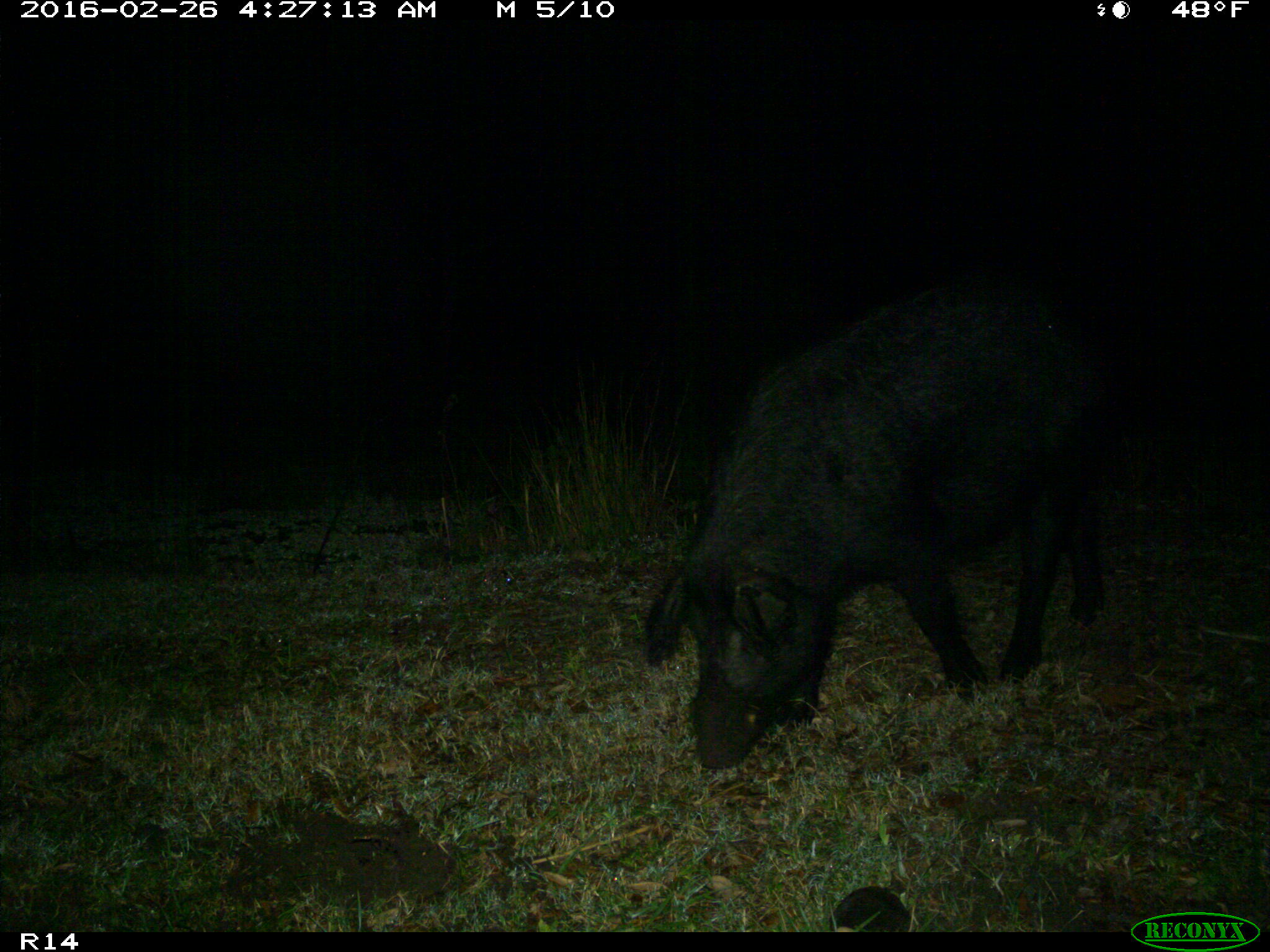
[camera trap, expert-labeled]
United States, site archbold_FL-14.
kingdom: Animalia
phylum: Chordata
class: Mammalia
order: Artiodactyla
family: Suidae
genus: Sus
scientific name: Sus scrofa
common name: wild boar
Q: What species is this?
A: Sus scrofa (wild boar).